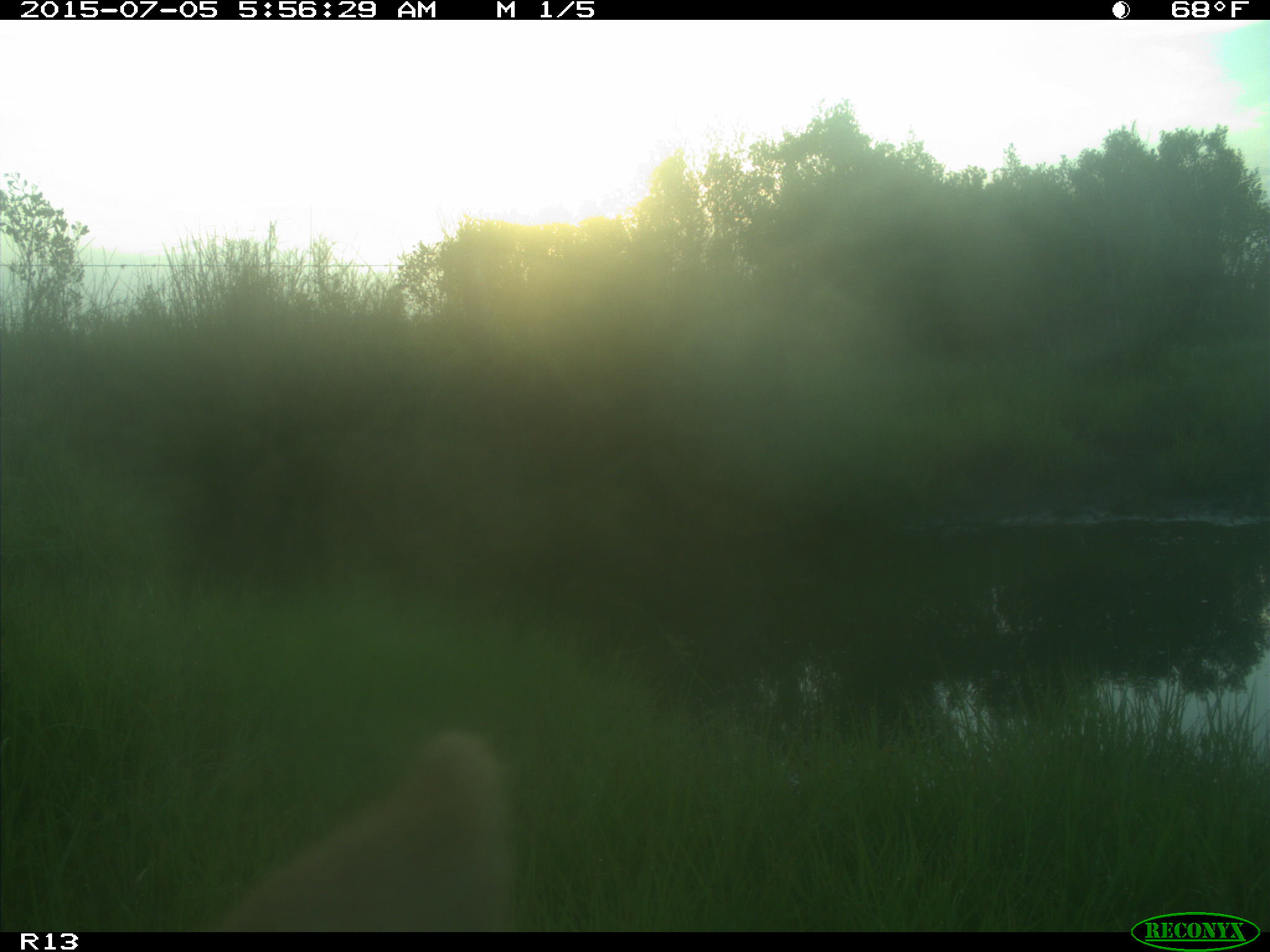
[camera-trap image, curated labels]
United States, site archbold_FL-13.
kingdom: Animalia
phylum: Chordata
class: Mammalia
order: Artiodactyla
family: Bovidae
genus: Bos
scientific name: Bos taurus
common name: domestic cow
Bos taurus (domestic cow).